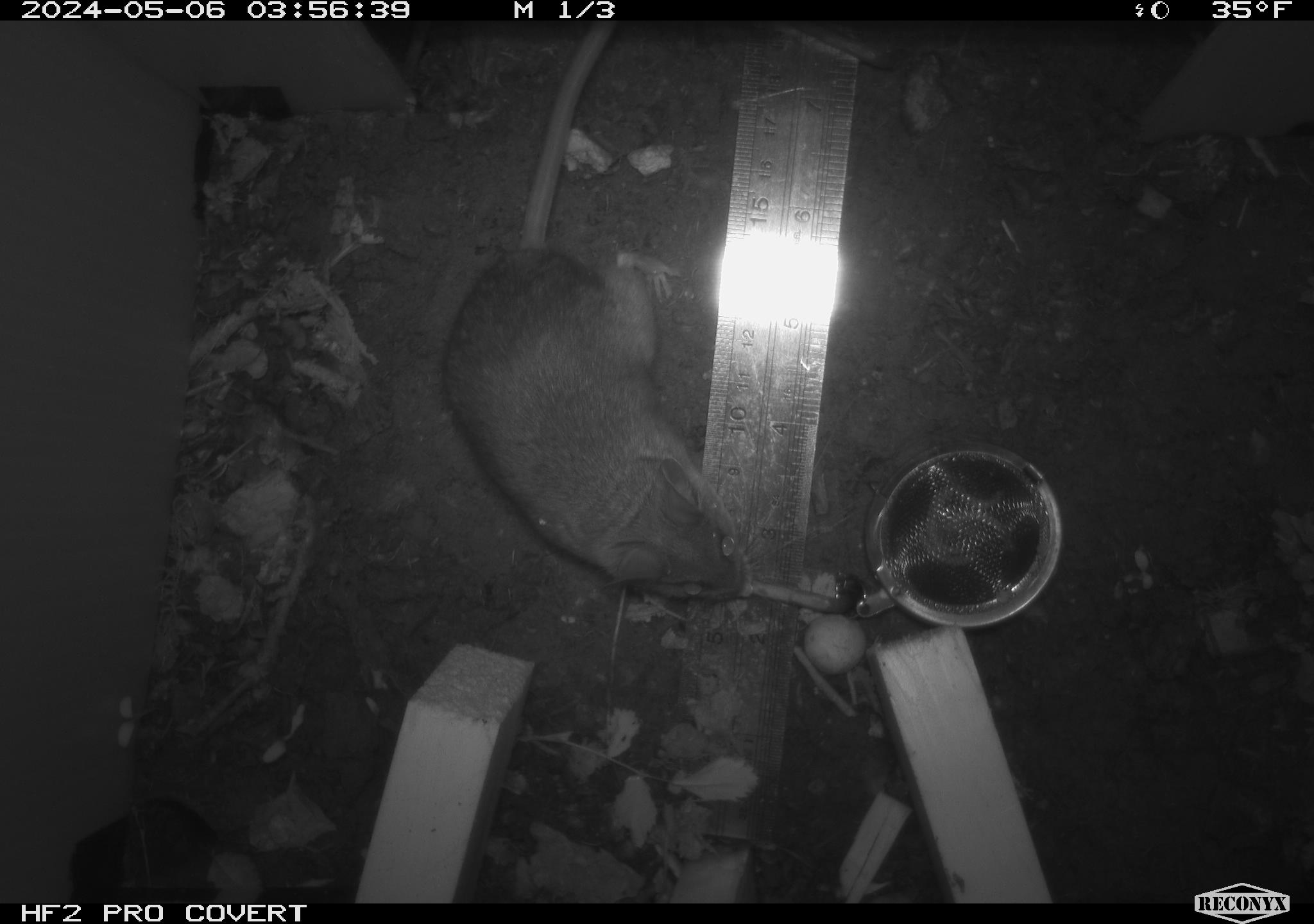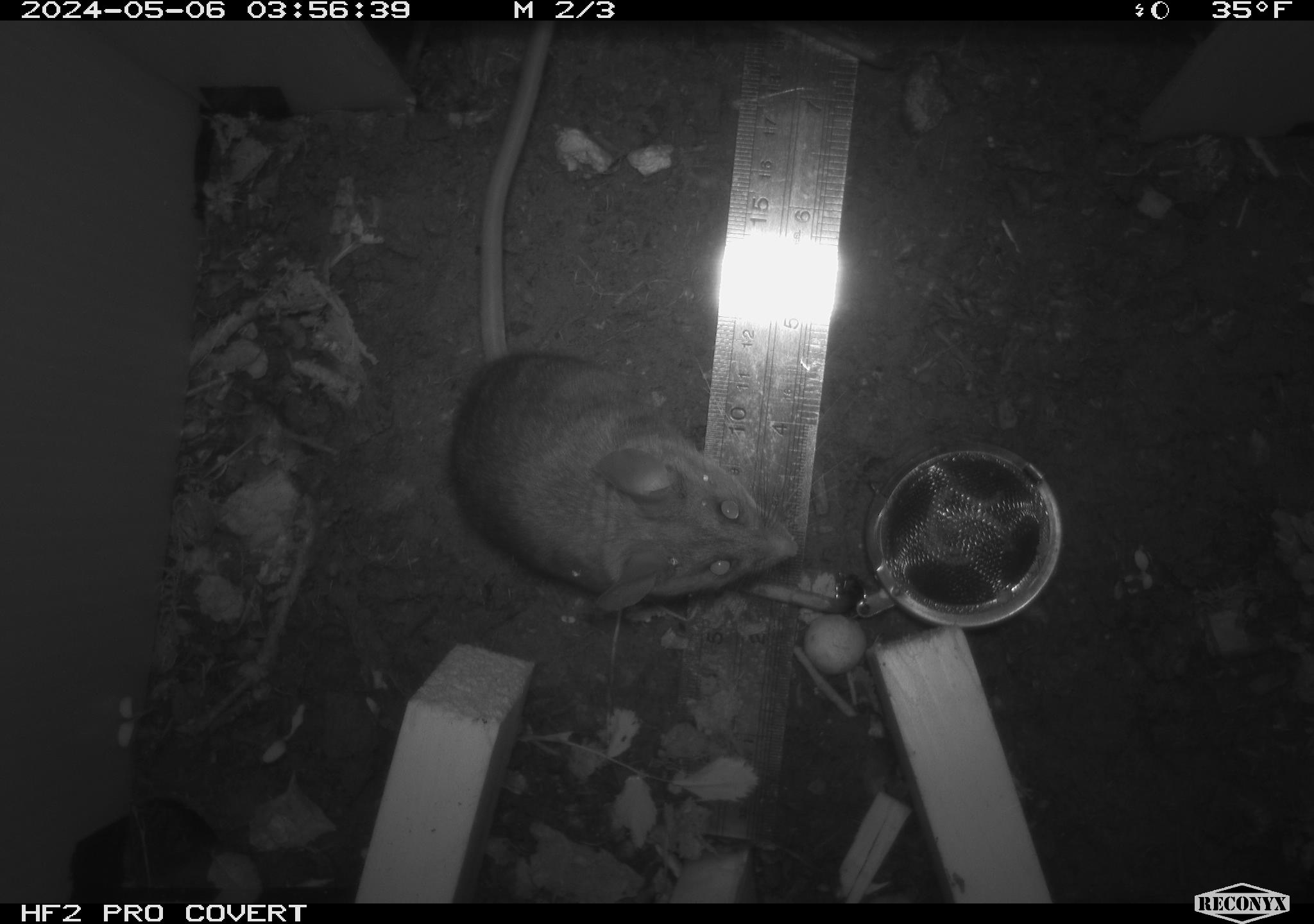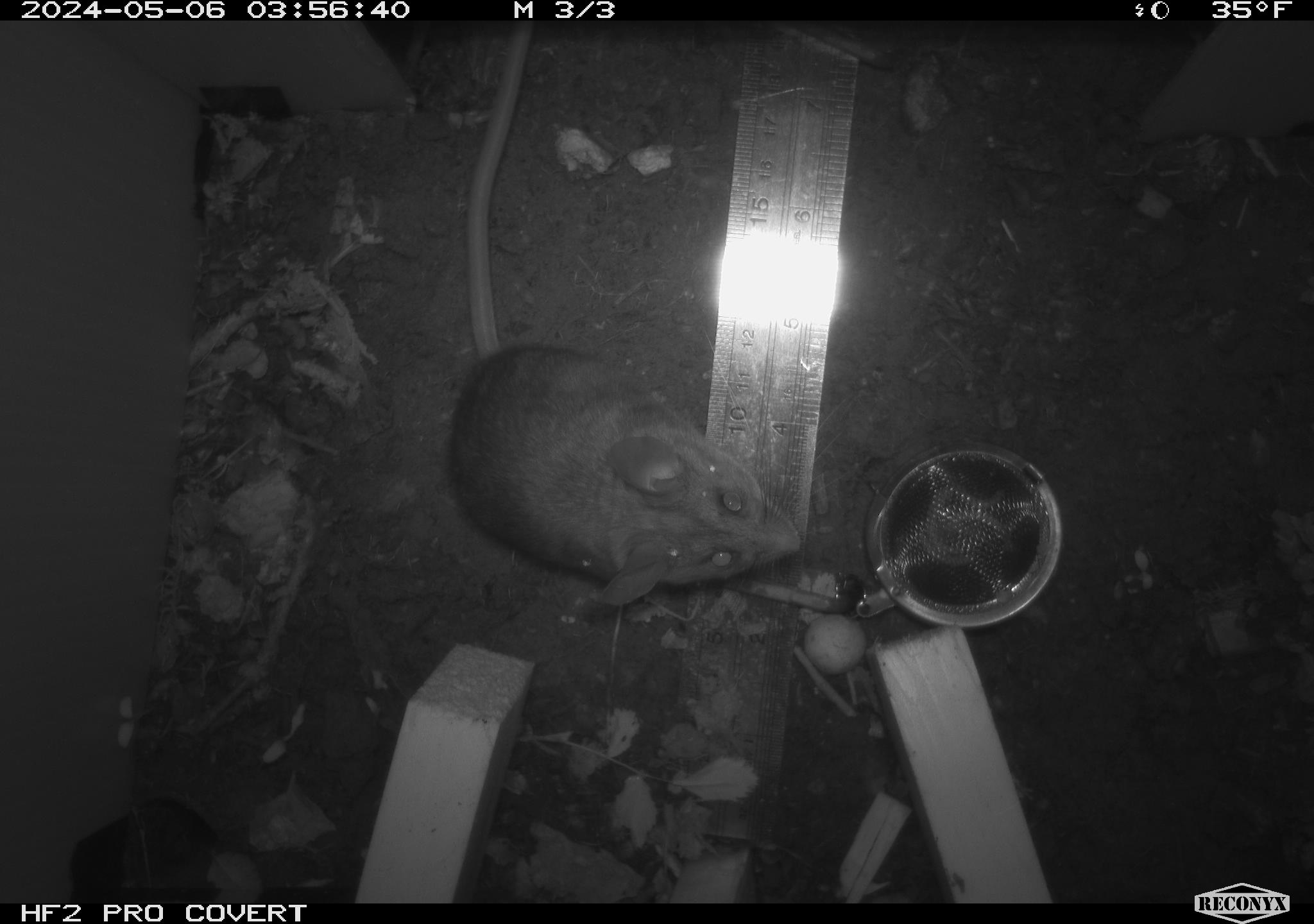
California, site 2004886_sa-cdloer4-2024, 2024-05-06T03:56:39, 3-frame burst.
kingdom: Animalia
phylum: Chordata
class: Mammalia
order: Rodentia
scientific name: Rodentia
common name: mouse species